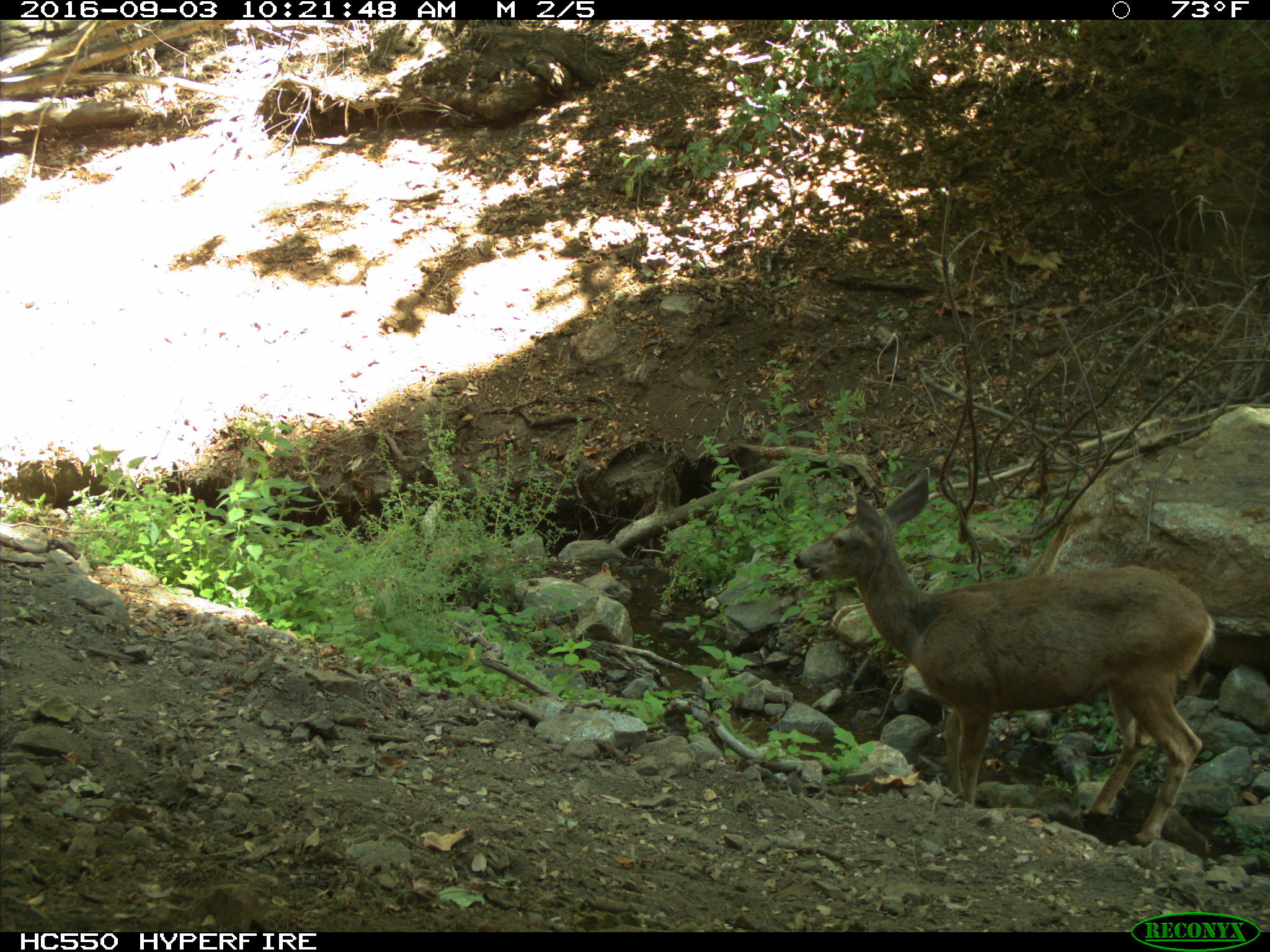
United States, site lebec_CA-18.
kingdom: Animalia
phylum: Chordata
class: Mammalia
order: Artiodactyla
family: Cervidae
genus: Odocoileus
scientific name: Odocoileus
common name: deer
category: unidentified deer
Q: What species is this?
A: Unidentified deer (deer) (Odocoileus).